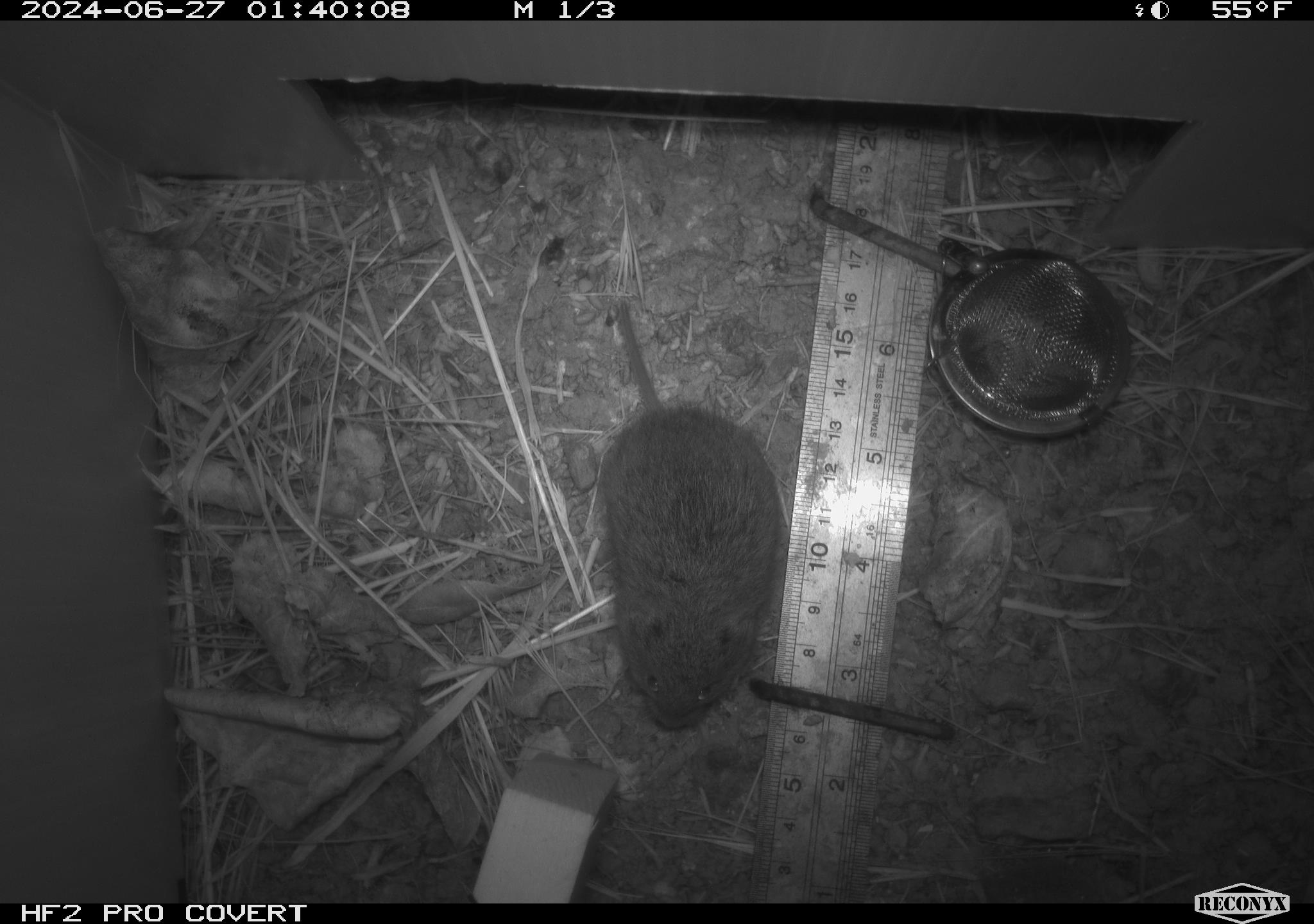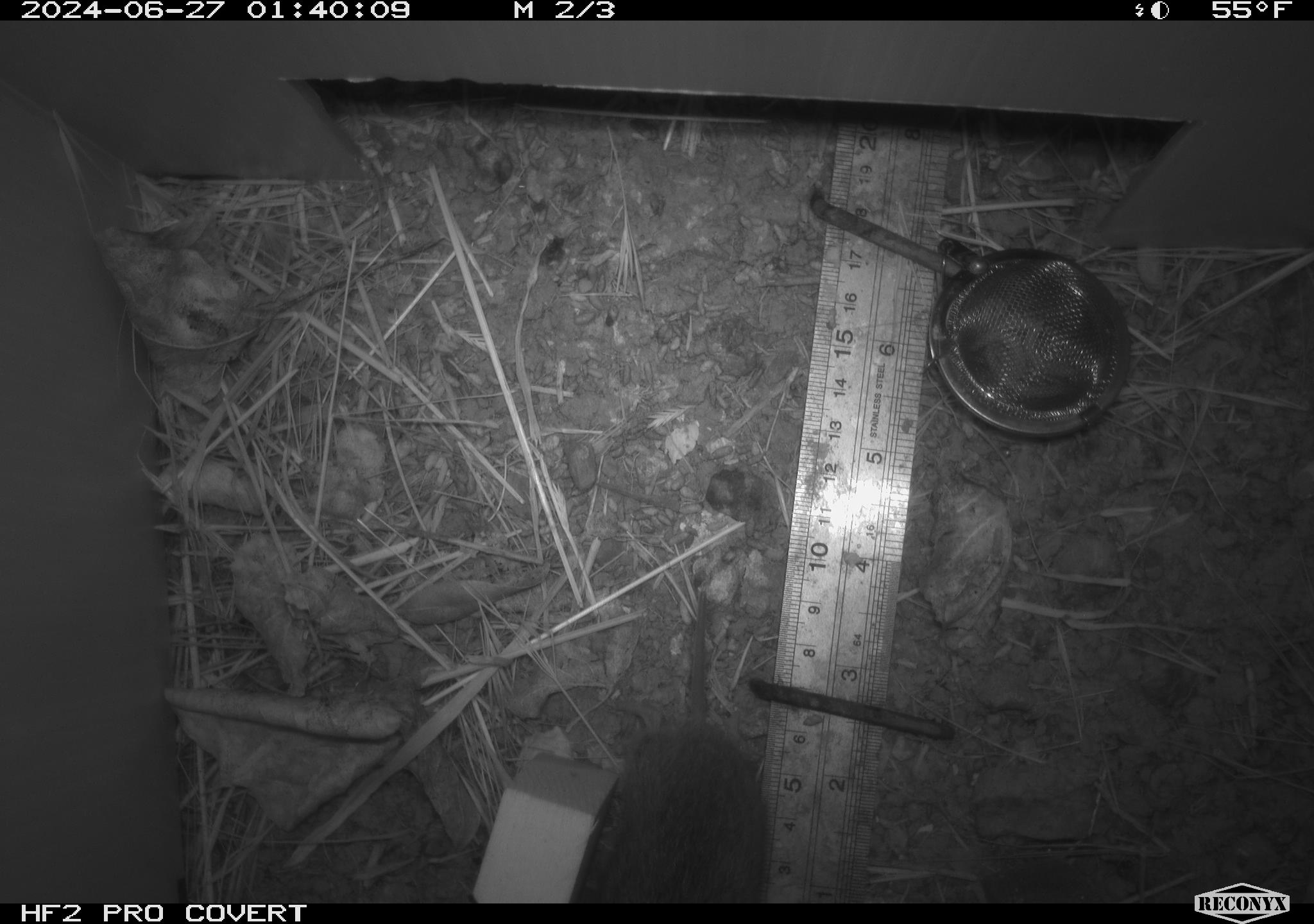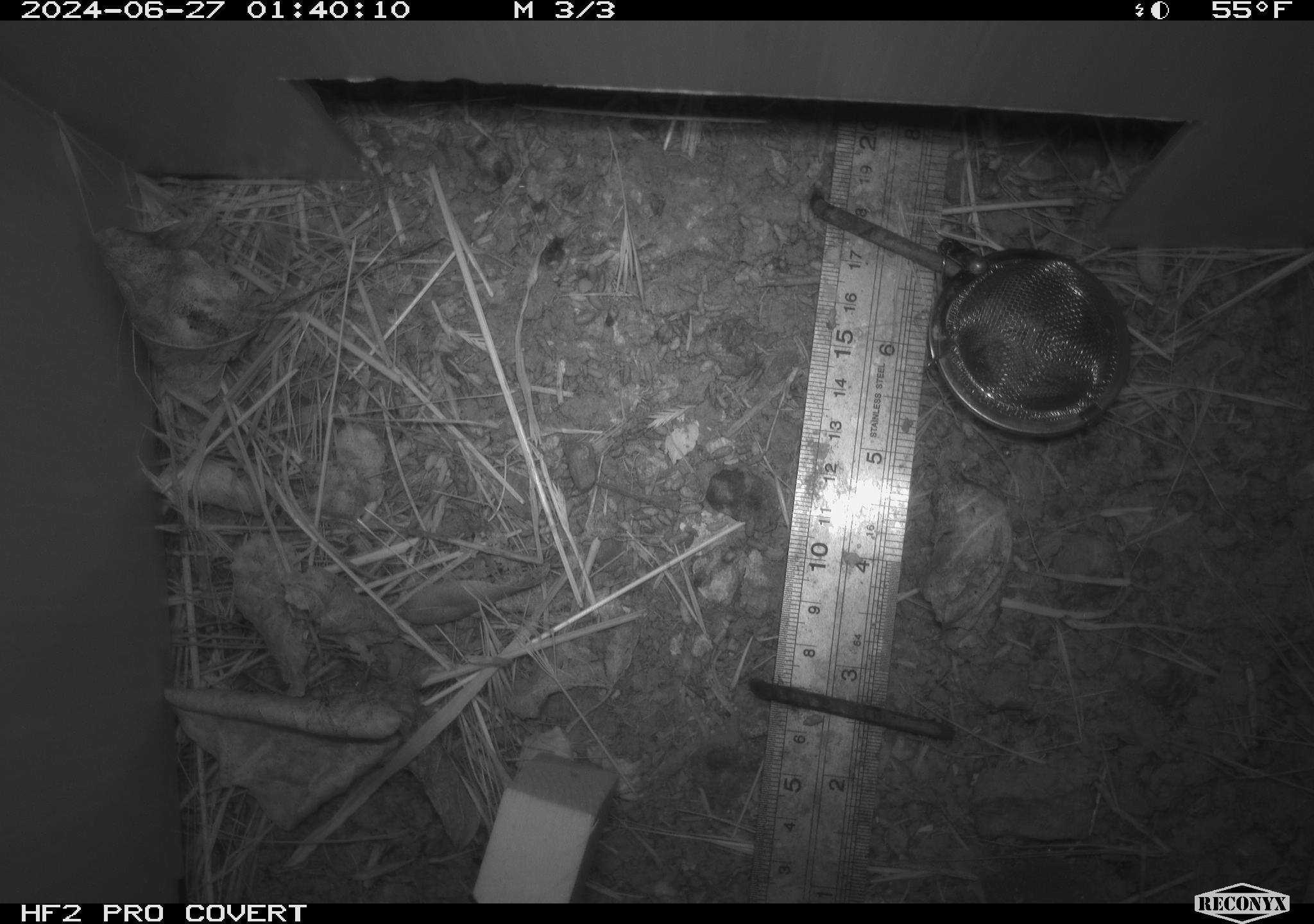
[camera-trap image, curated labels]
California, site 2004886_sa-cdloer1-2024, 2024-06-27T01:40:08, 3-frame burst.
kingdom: Animalia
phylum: Chordata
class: Mammalia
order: Rodentia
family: Cricetidae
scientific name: Arvicolinae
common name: voles, lemmings, and muskrats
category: arvicolinae subfamily